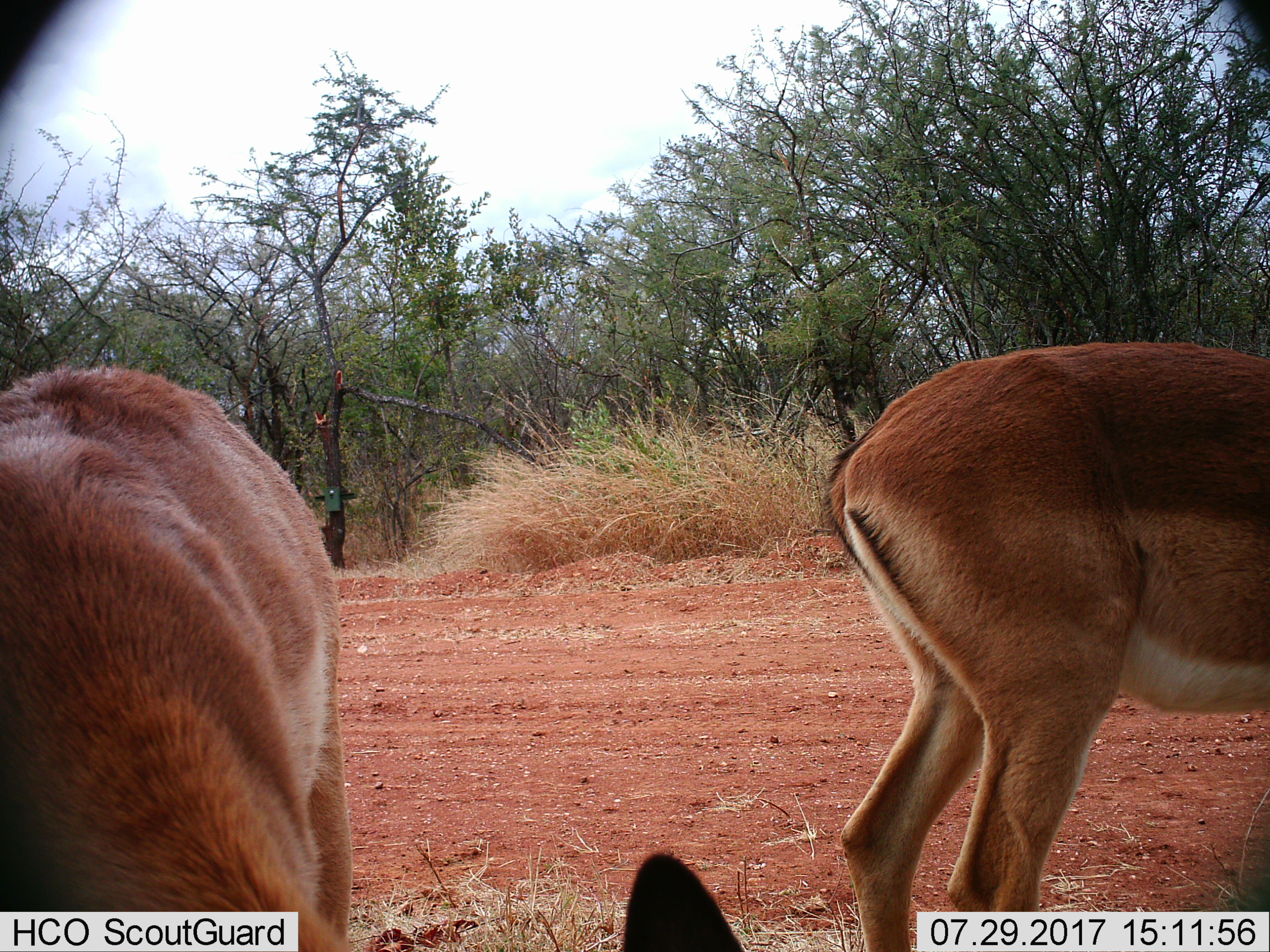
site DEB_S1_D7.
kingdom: Animalia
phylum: Chordata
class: Mammalia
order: Artiodactyla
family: Bovidae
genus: Aepyceros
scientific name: Aepyceros melampus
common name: impala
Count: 2.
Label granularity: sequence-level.